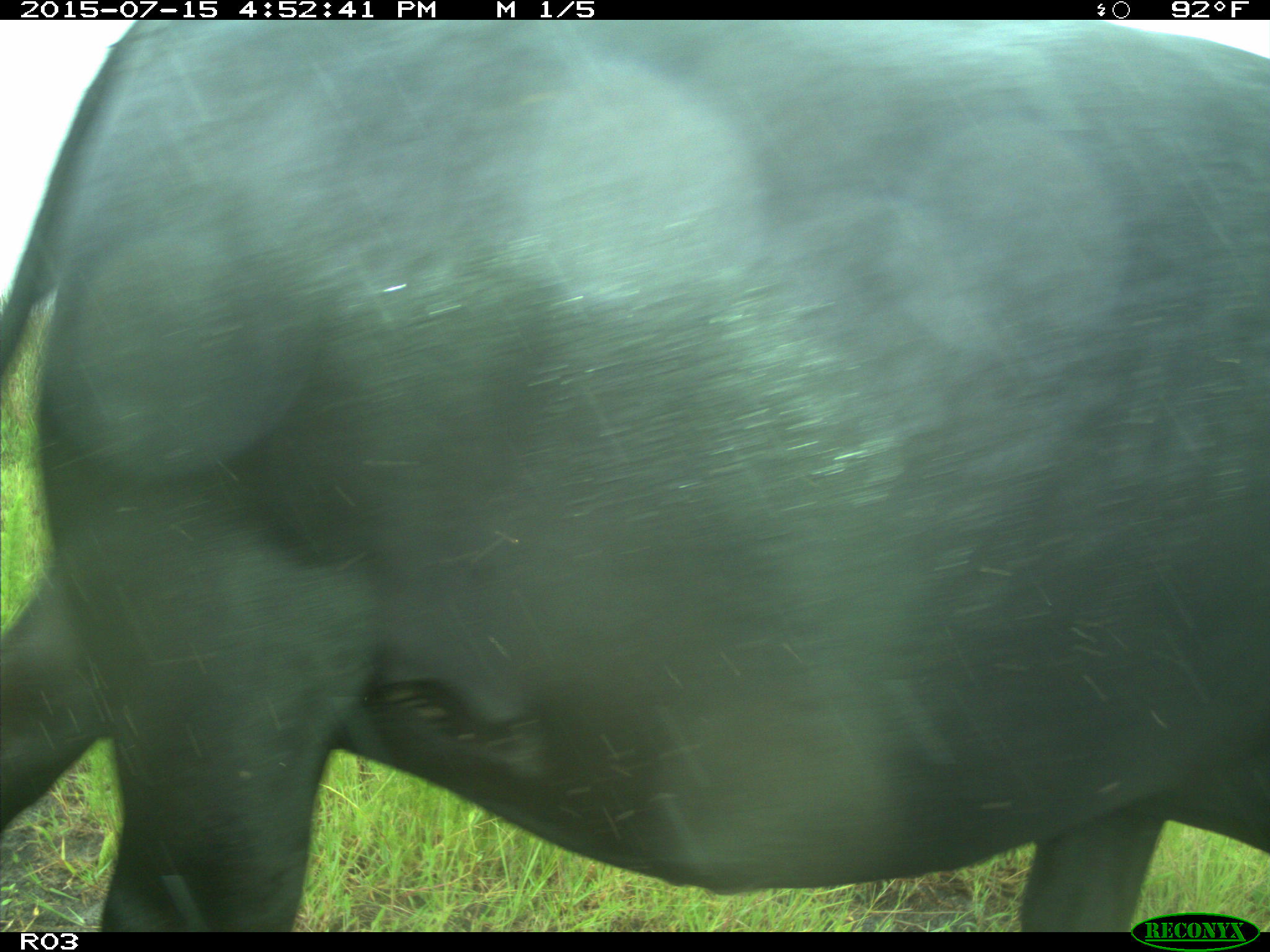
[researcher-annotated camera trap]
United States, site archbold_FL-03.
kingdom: Animalia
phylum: Chordata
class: Mammalia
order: Artiodactyla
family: Bovidae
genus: Bos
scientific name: Bos taurus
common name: domestic cow